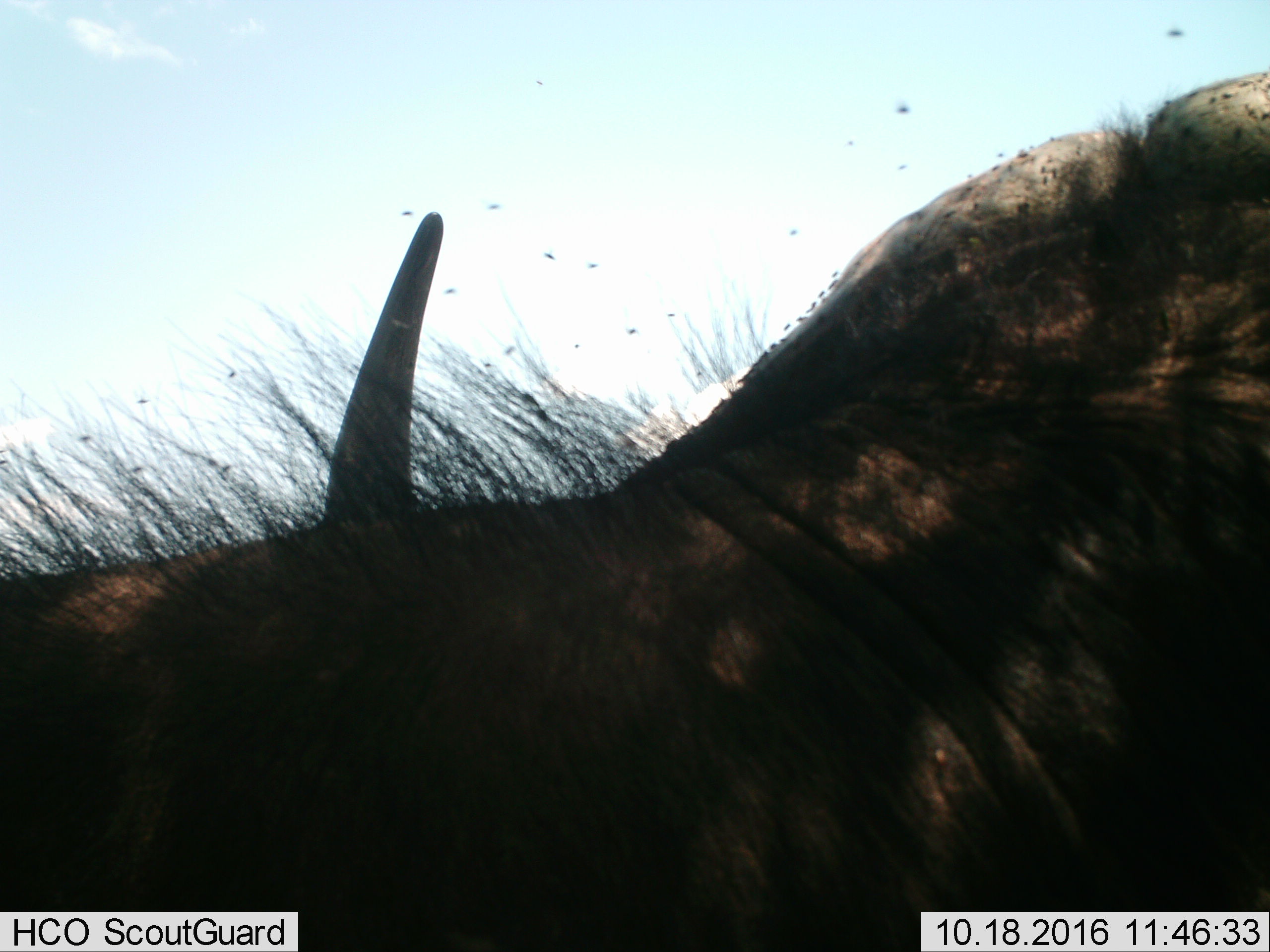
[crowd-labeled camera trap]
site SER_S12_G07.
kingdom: Animalia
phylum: Chordata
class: Mammalia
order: Artiodactyla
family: Bovidae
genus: Syncerus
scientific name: Syncerus caffer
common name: african buffalo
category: buffalo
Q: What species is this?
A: Buffalo (african buffalo) (Syncerus caffer).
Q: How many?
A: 1.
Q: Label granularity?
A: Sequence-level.